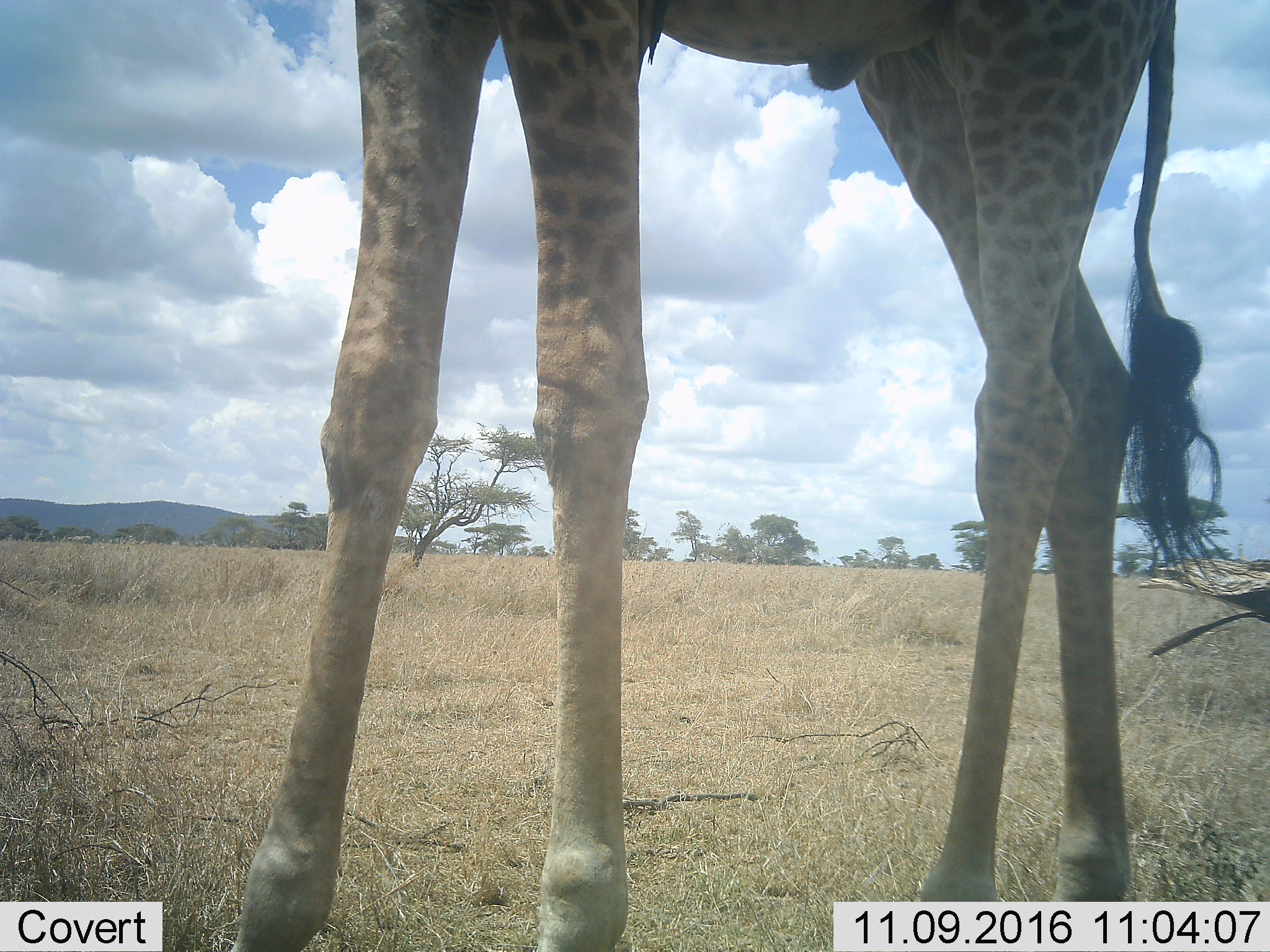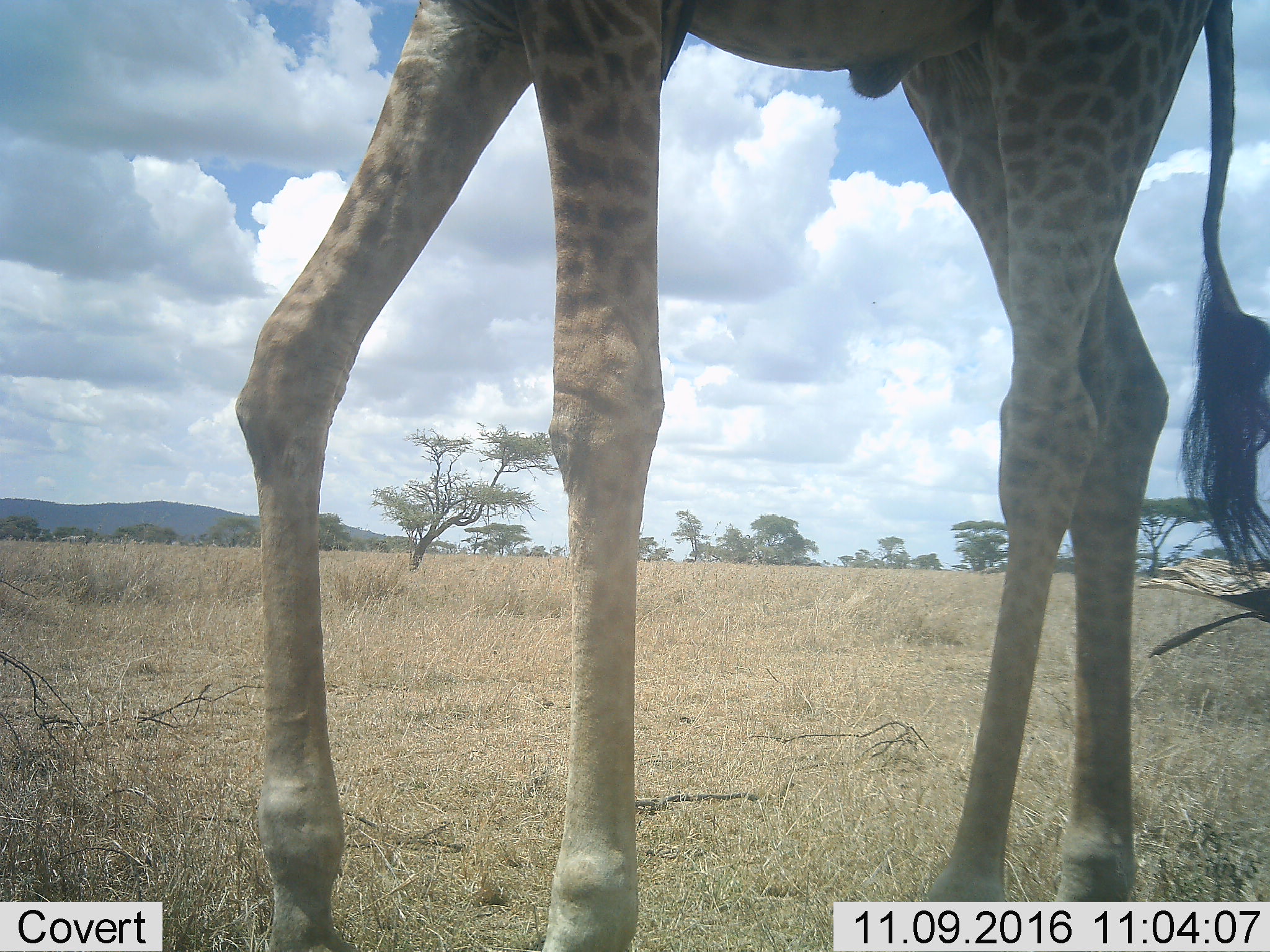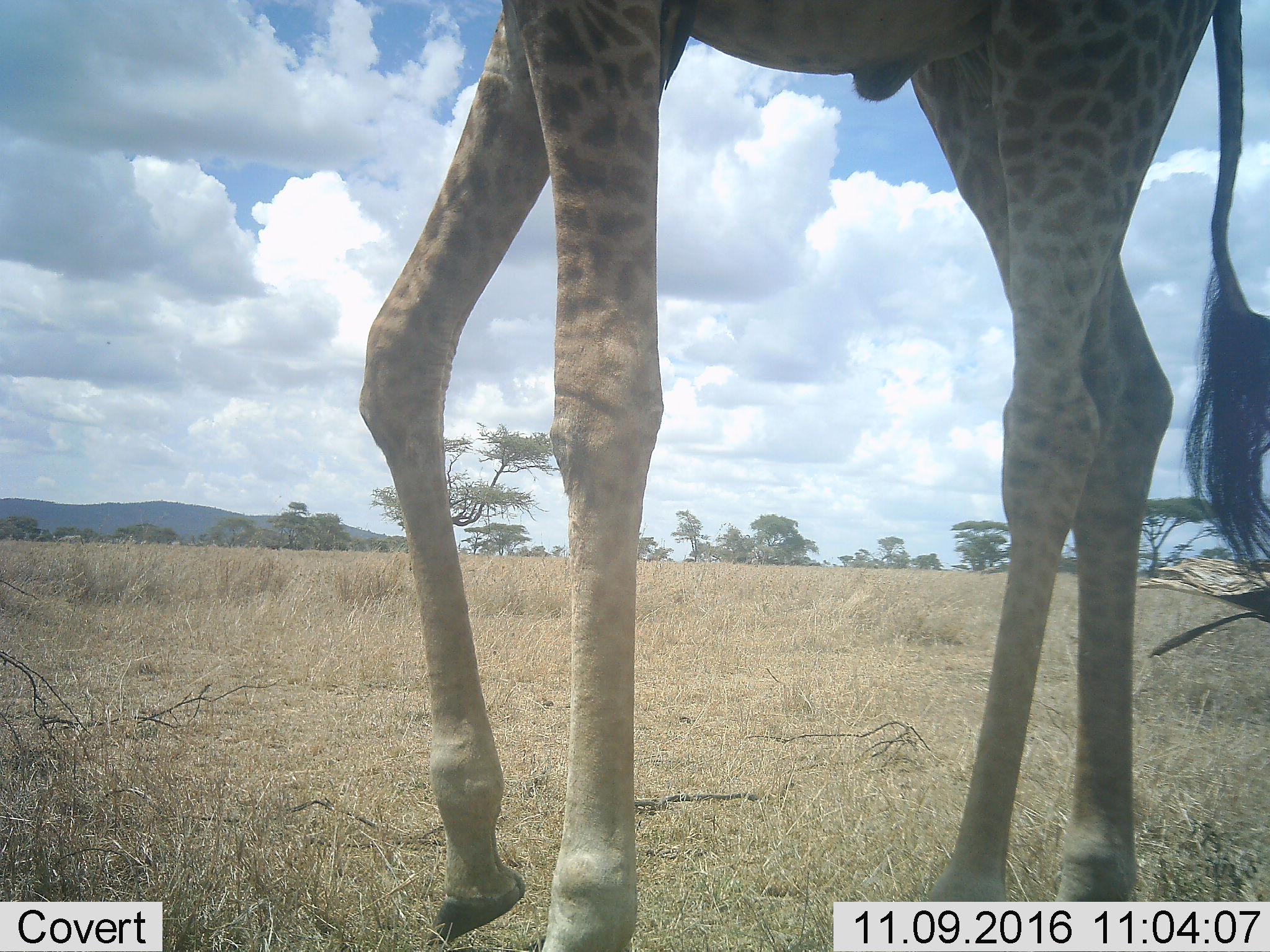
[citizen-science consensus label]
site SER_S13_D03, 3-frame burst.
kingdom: Animalia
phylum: Chordata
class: Mammalia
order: Artiodactyla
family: Giraffidae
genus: Giraffa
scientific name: Giraffa camelopardalis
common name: giraffe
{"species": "giraffe (Giraffa camelopardalis)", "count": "1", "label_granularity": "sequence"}